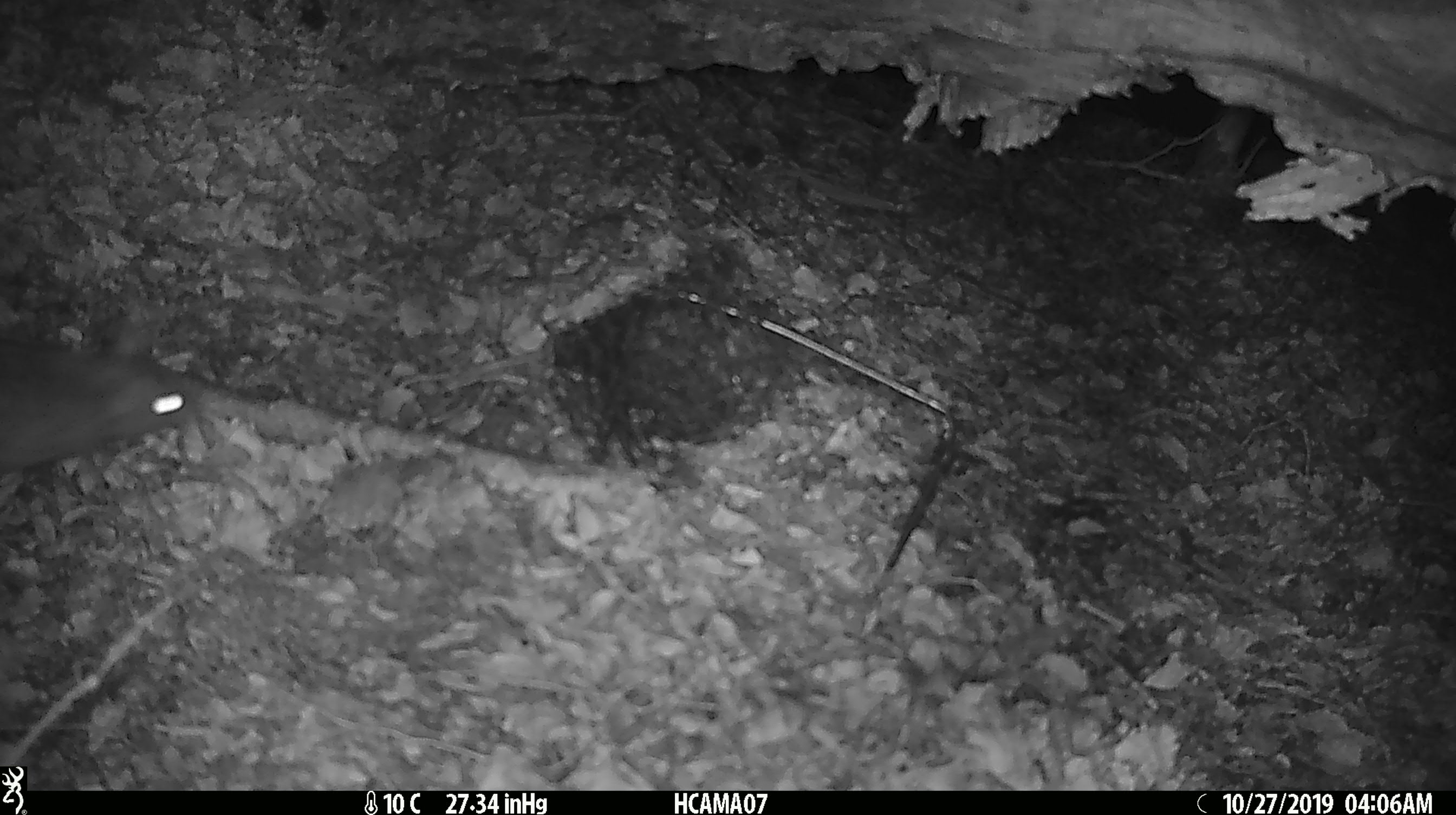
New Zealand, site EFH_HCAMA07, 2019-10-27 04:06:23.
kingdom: Animalia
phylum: Chordata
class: Mammalia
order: Rodentia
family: Muridae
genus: Rattus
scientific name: Rattus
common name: rat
Rat (Rattus).